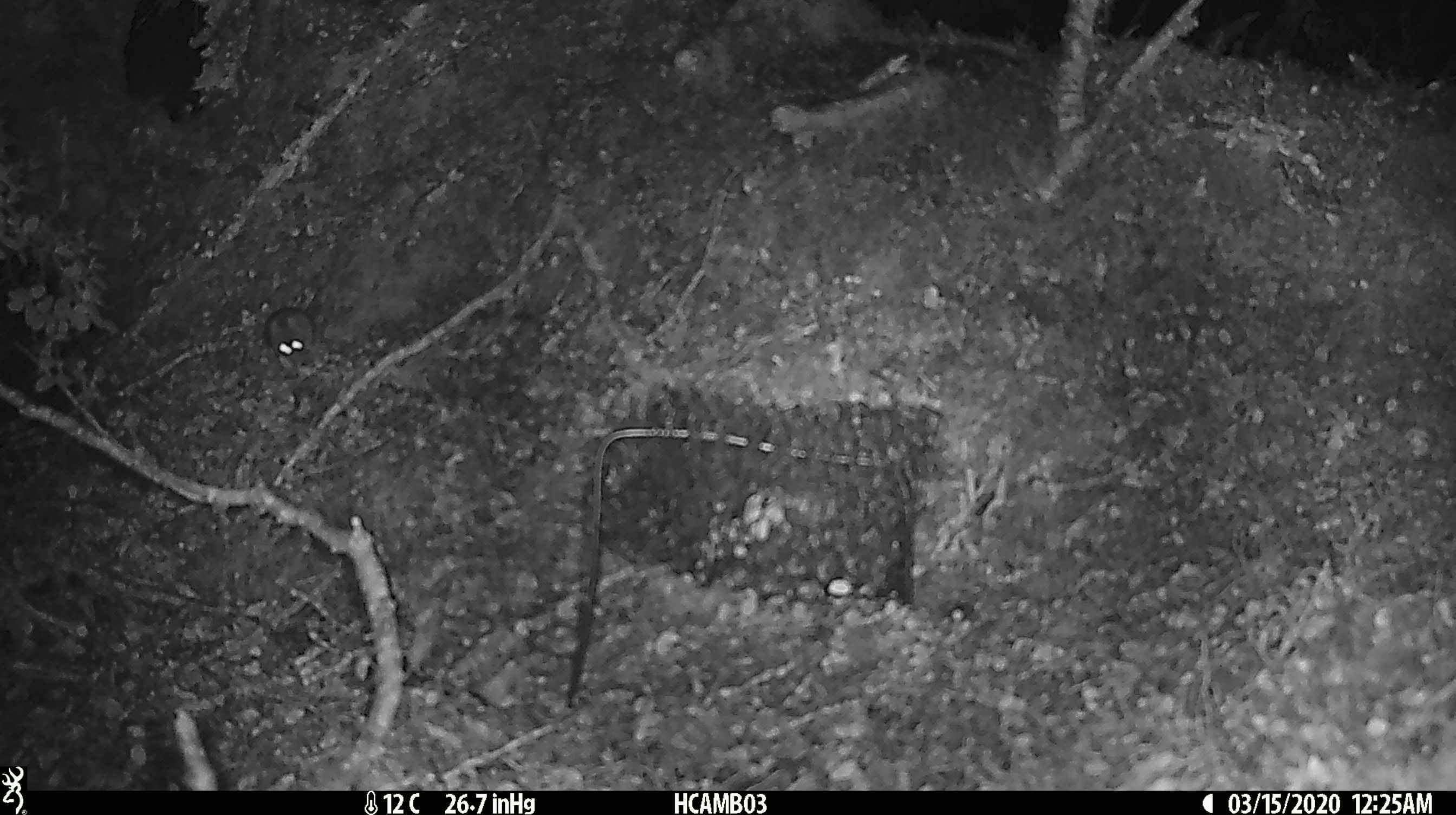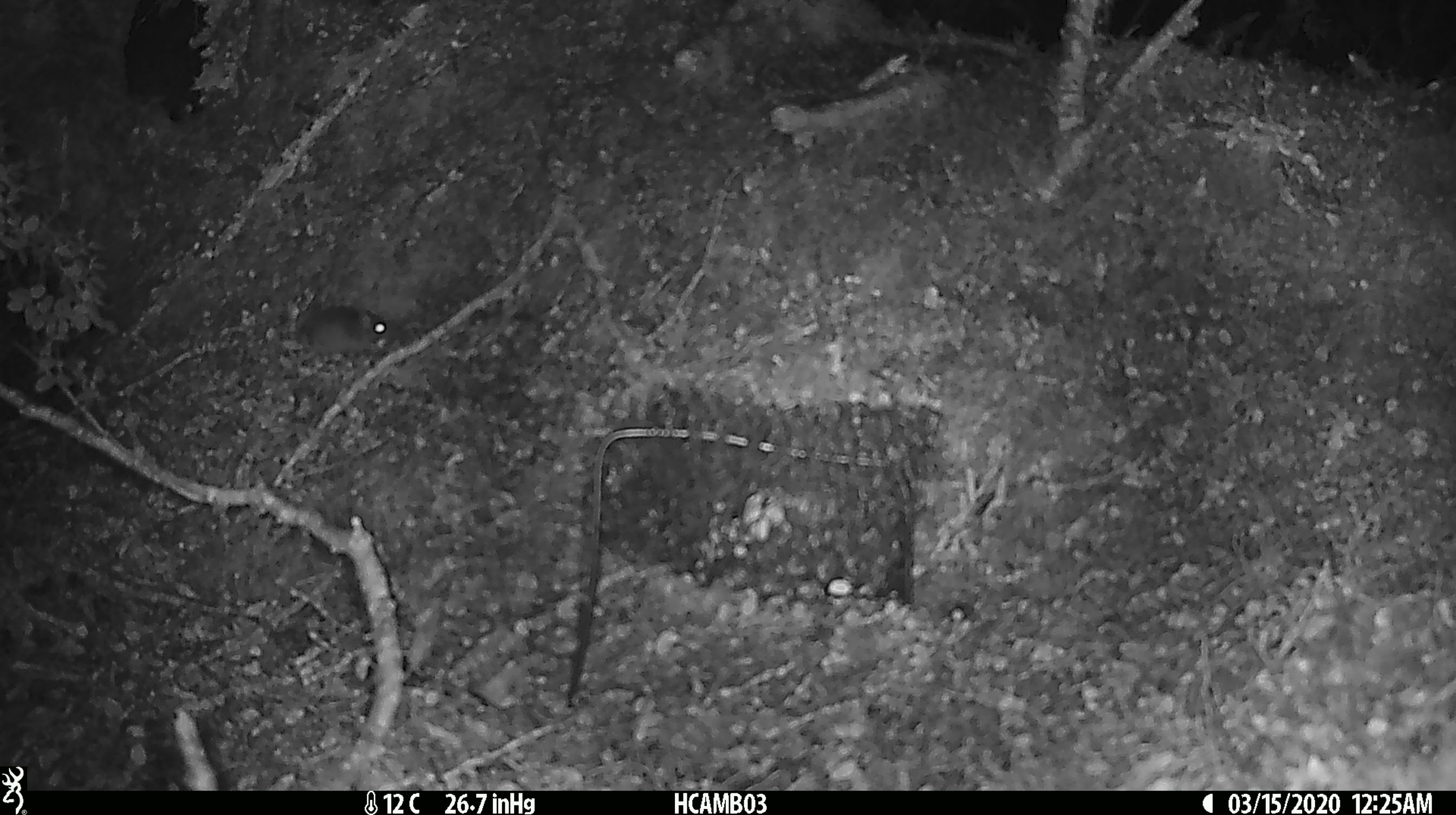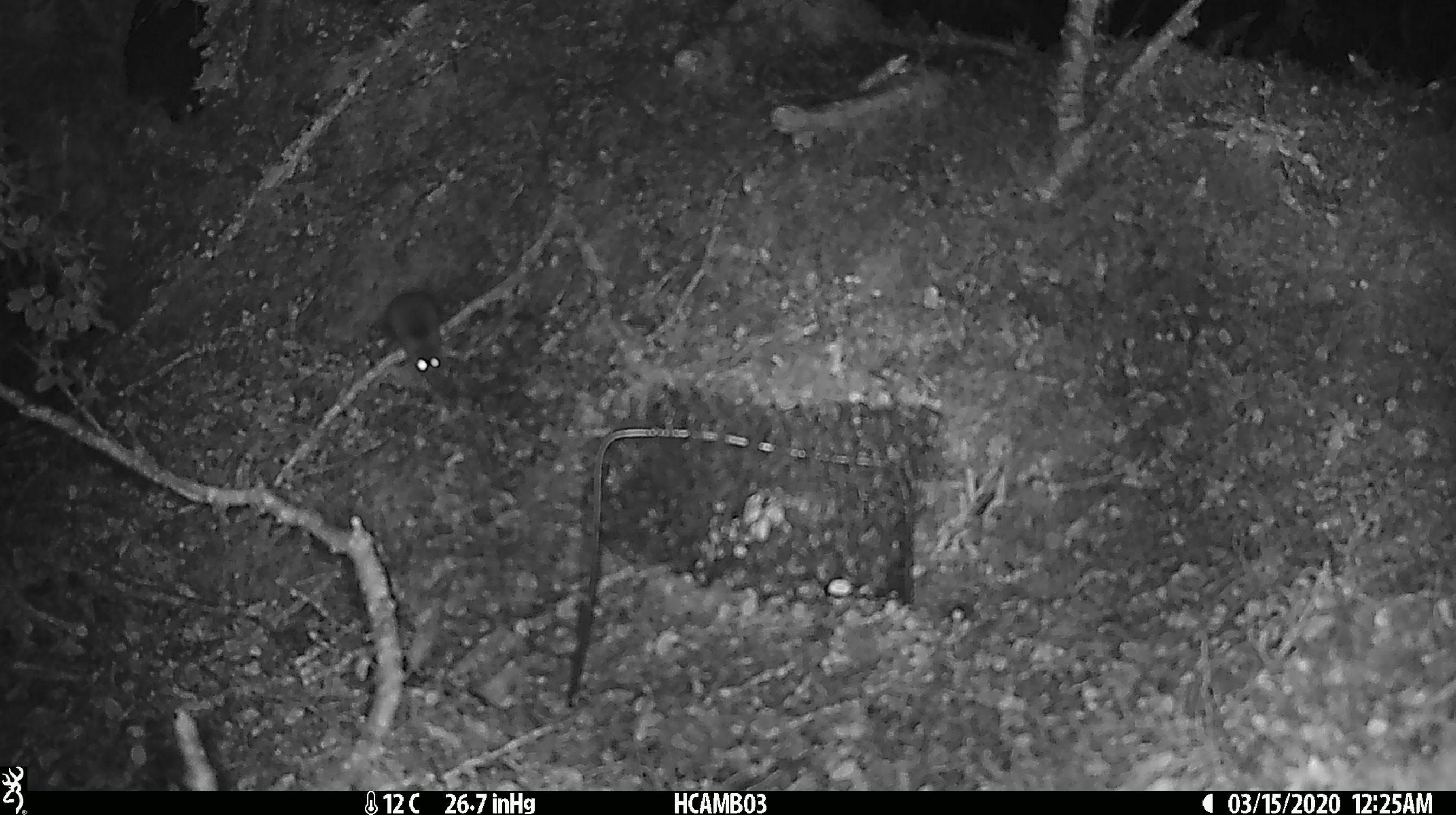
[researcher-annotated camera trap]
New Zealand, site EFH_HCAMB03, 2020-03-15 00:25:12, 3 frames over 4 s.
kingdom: Animalia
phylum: Chordata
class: Mammalia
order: Rodentia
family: Muridae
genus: Mus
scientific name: Mus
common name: mouse